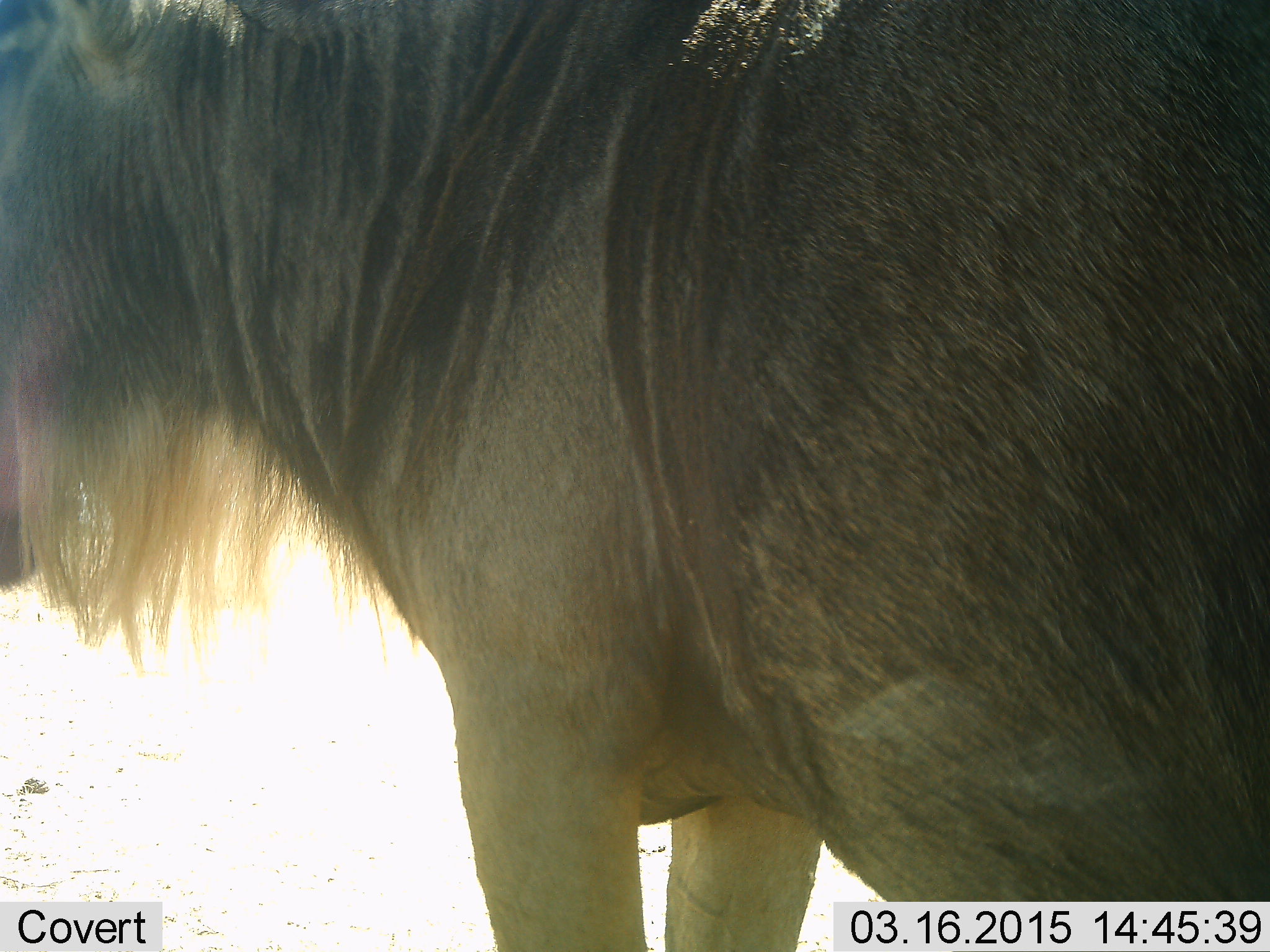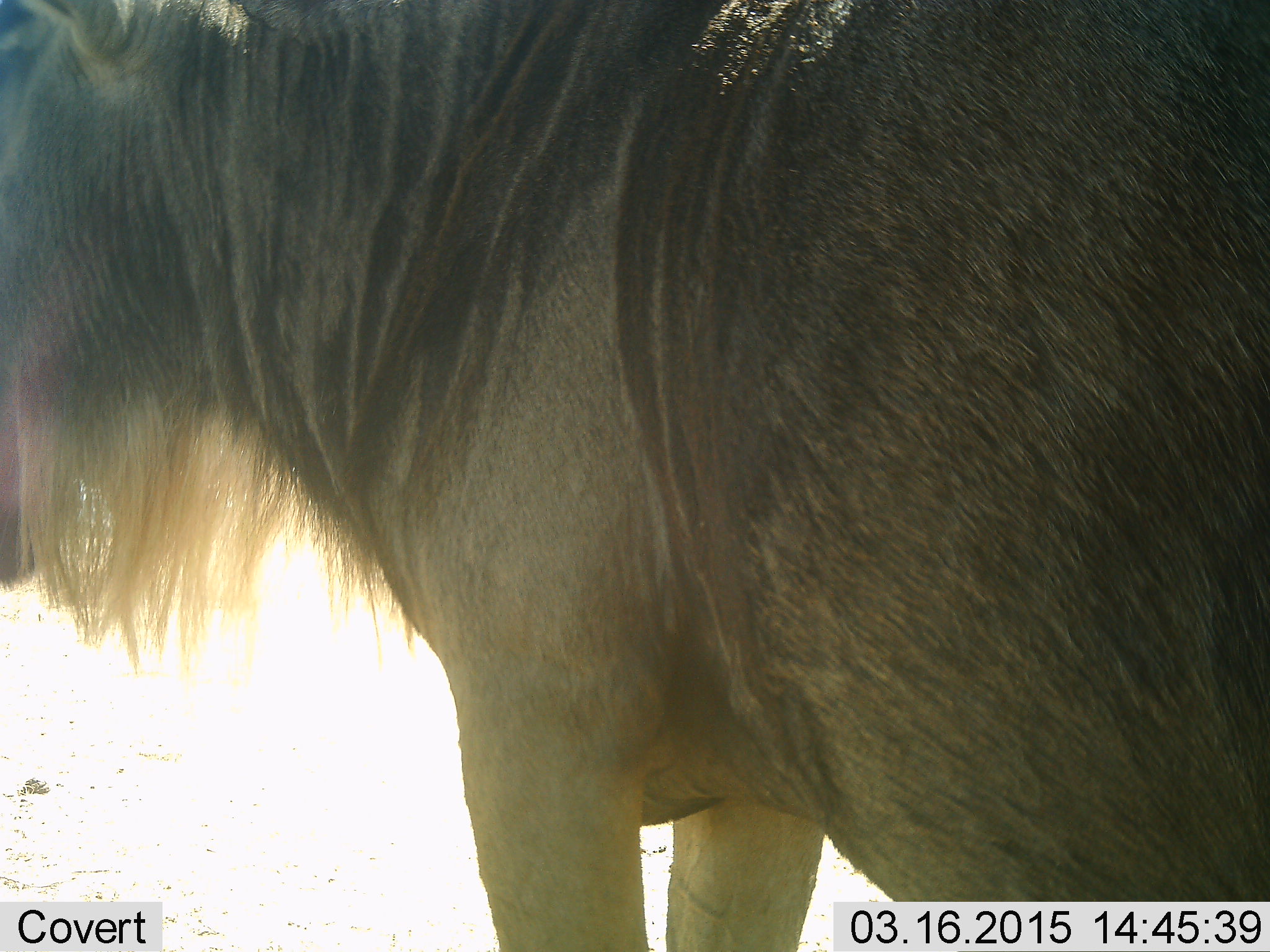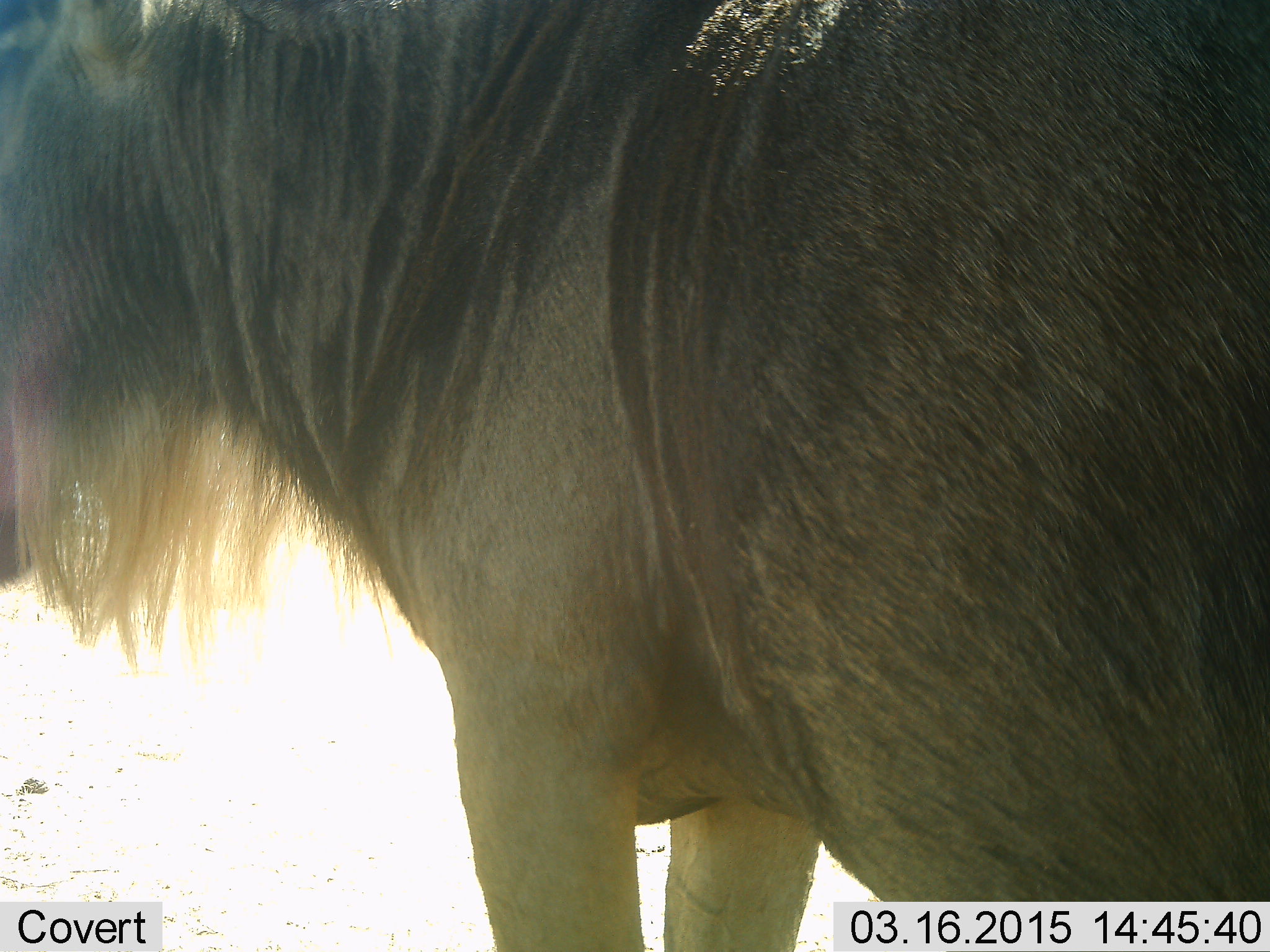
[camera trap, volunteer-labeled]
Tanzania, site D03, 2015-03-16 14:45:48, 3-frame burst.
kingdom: Animalia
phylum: Chordata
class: Mammalia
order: Artiodactyla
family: Bovidae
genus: Connochaetes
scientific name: Connochaetes taurinus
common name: blue wildebeest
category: wildebeest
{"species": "wildebeest (blue wildebeest) (Connochaetes taurinus)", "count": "1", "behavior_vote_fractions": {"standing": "100%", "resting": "0%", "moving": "0%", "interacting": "0%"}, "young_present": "0%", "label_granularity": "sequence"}